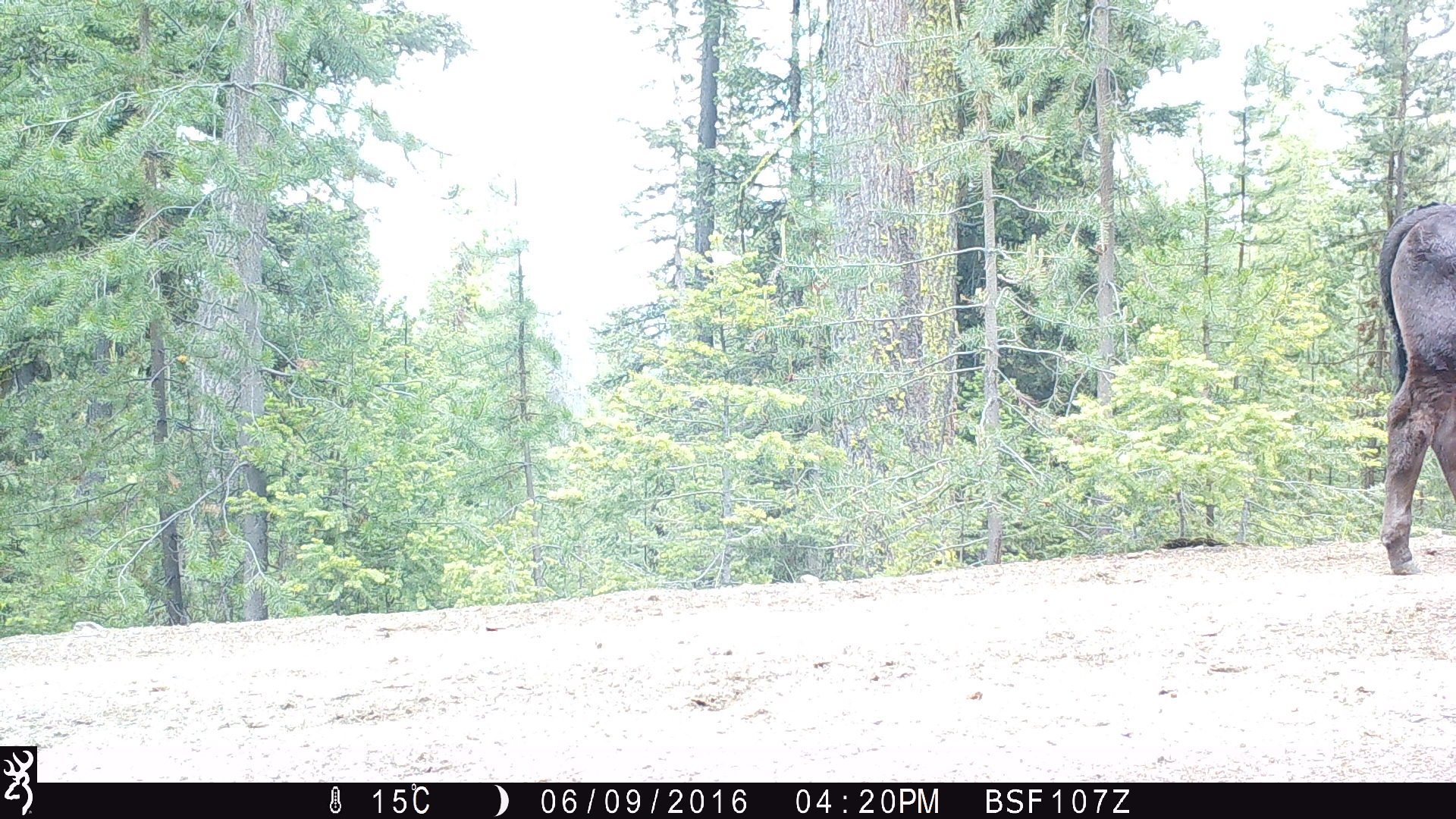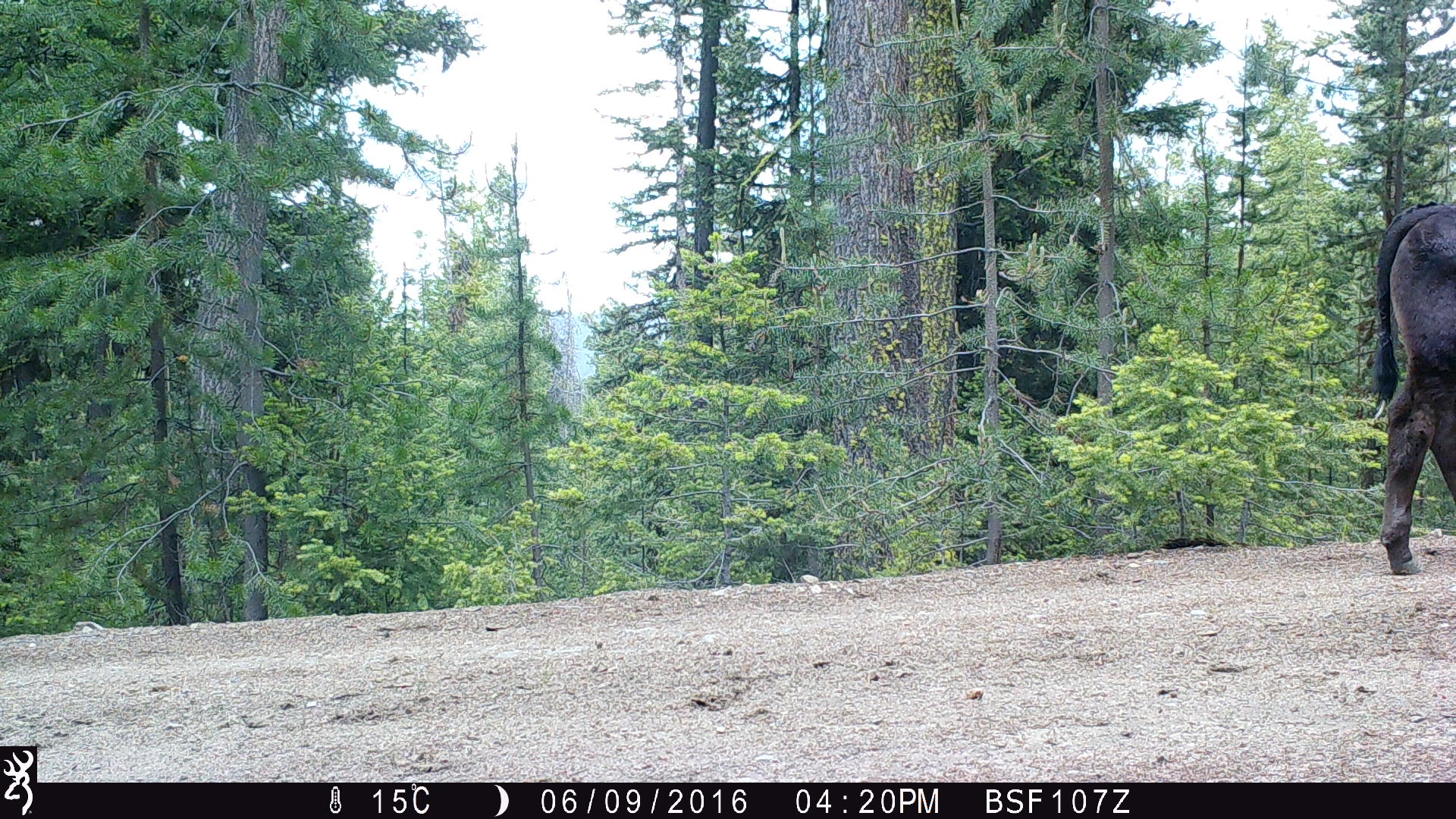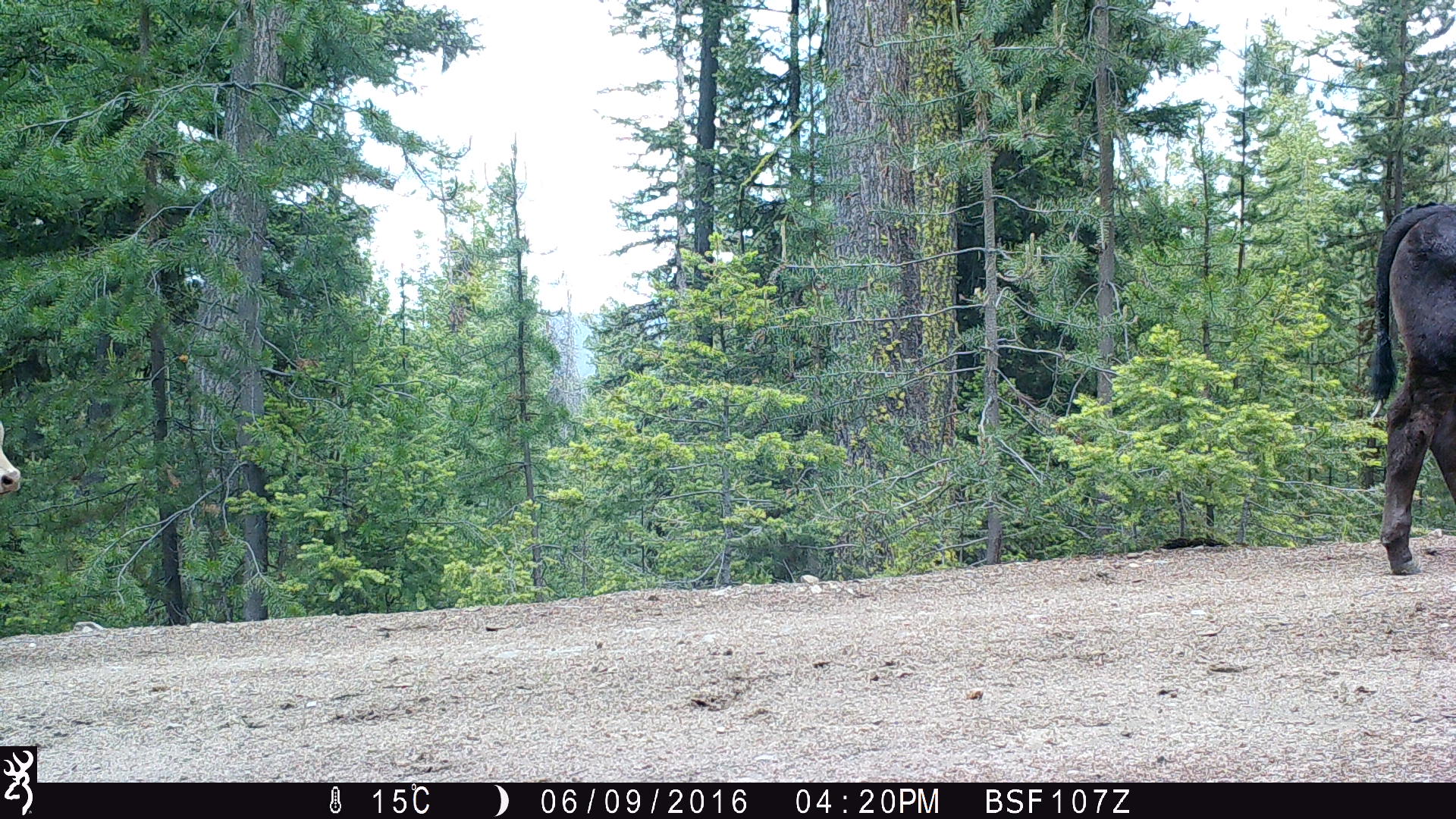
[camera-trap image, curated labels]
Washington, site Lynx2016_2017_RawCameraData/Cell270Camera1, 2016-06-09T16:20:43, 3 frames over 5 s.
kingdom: Animalia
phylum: Chordata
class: Mammalia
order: Artiodactyla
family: Bovidae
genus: Bos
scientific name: Bos taurus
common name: domestic cattle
Domestic cattle (Bos taurus). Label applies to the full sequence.